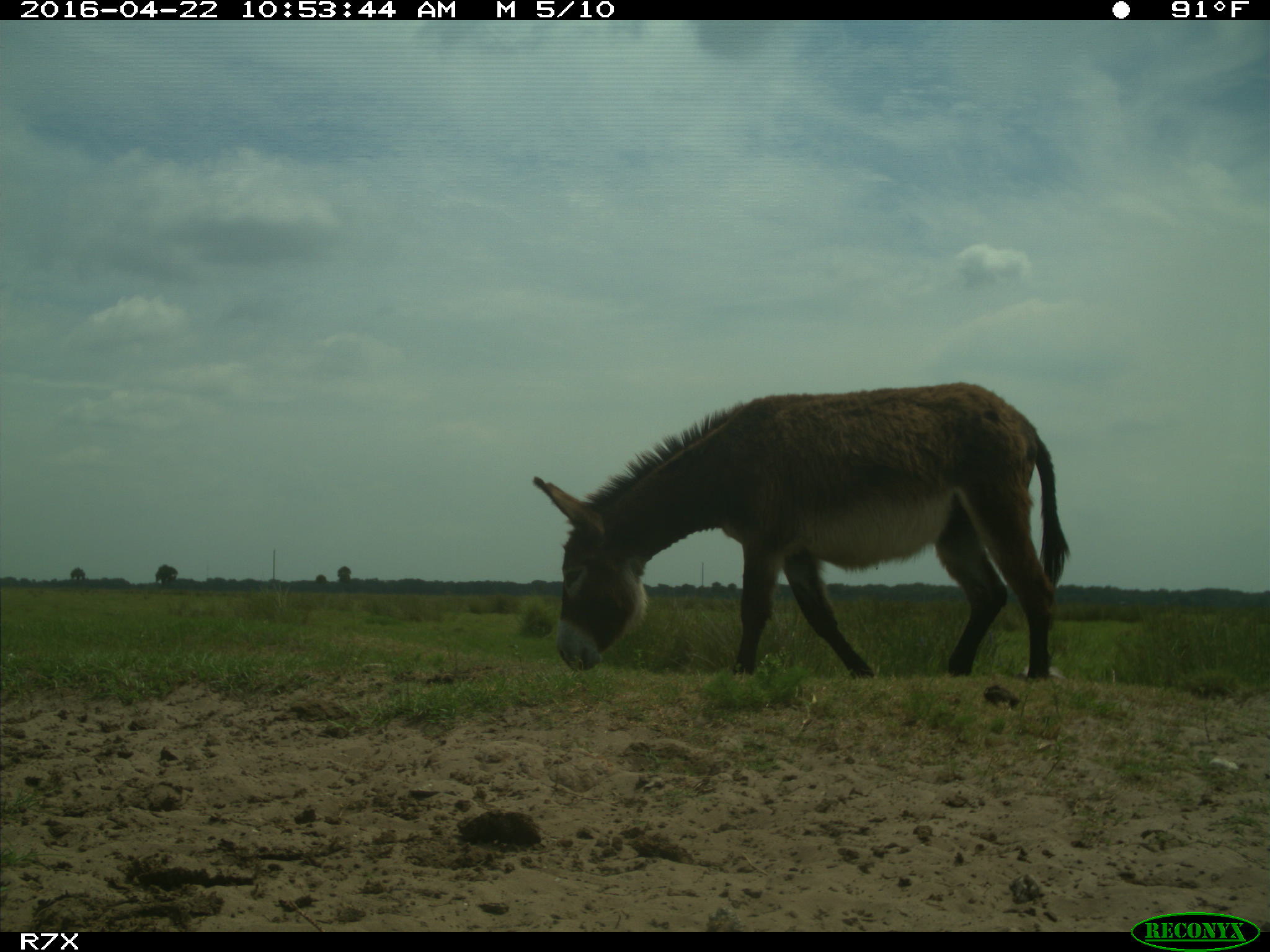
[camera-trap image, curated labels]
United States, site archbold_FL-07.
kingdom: Animalia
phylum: Chordata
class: Mammalia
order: Artiodactyla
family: Bovidae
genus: Bos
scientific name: Bos taurus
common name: domestic cow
Bos taurus (domestic cow).